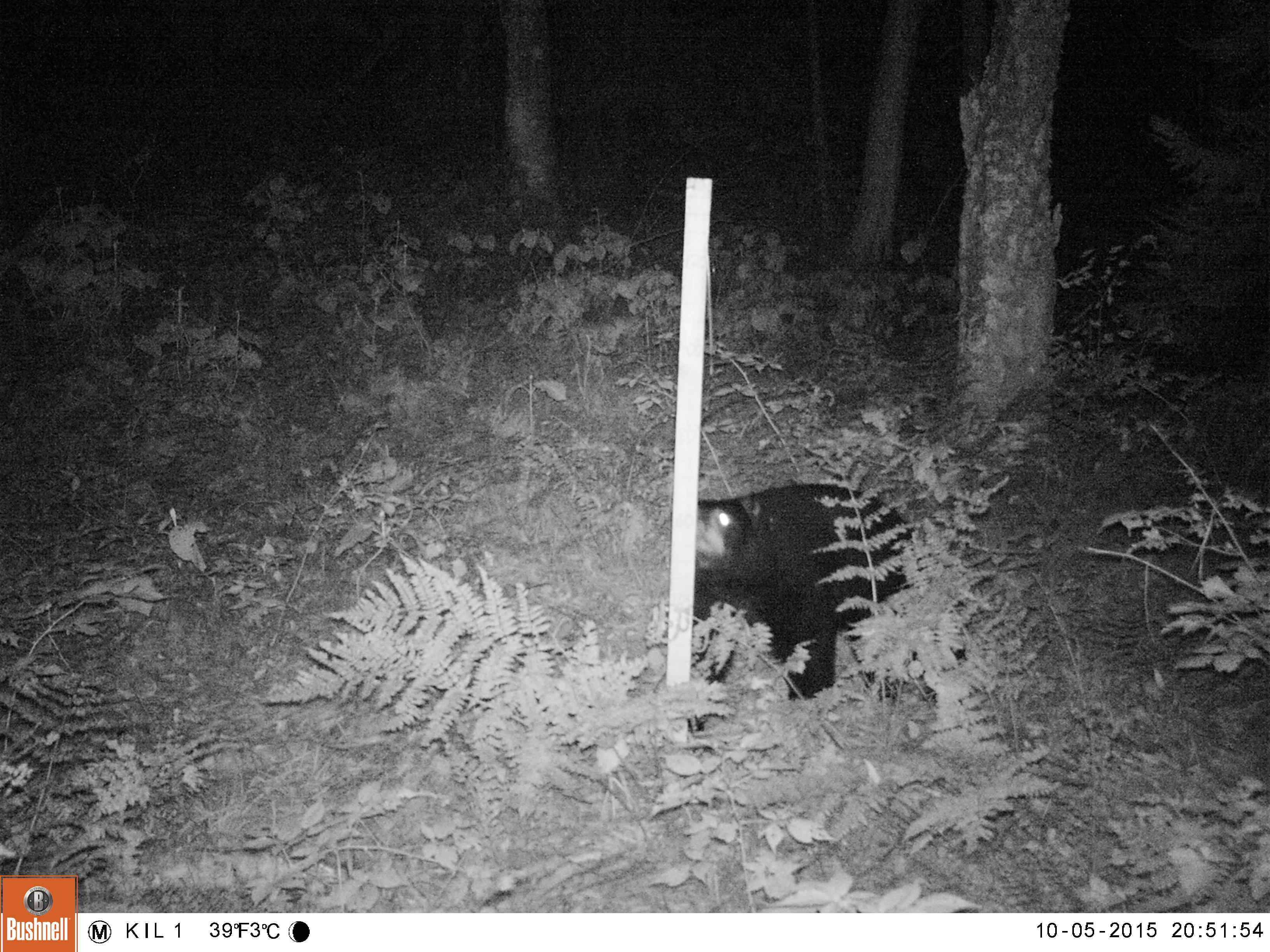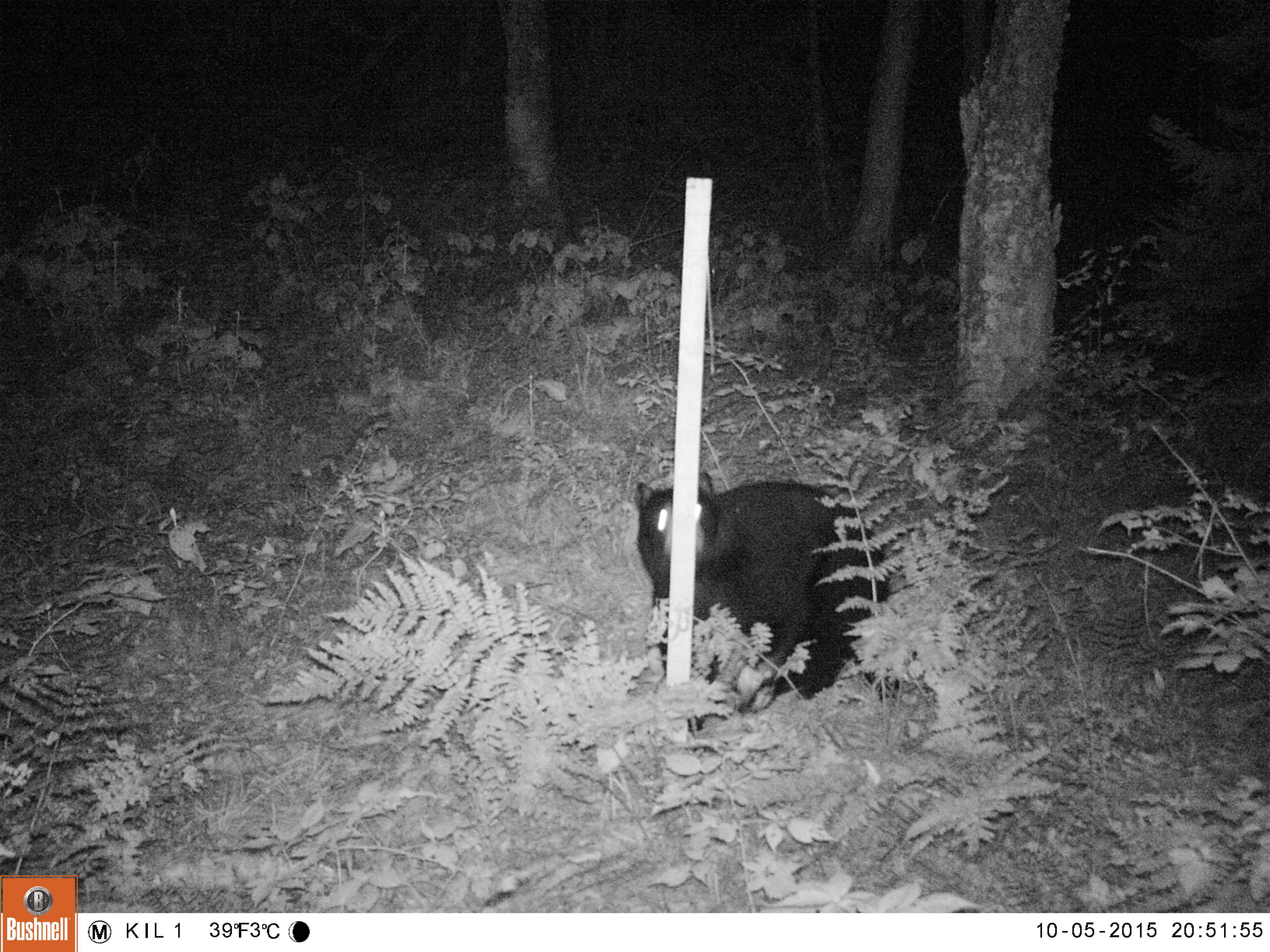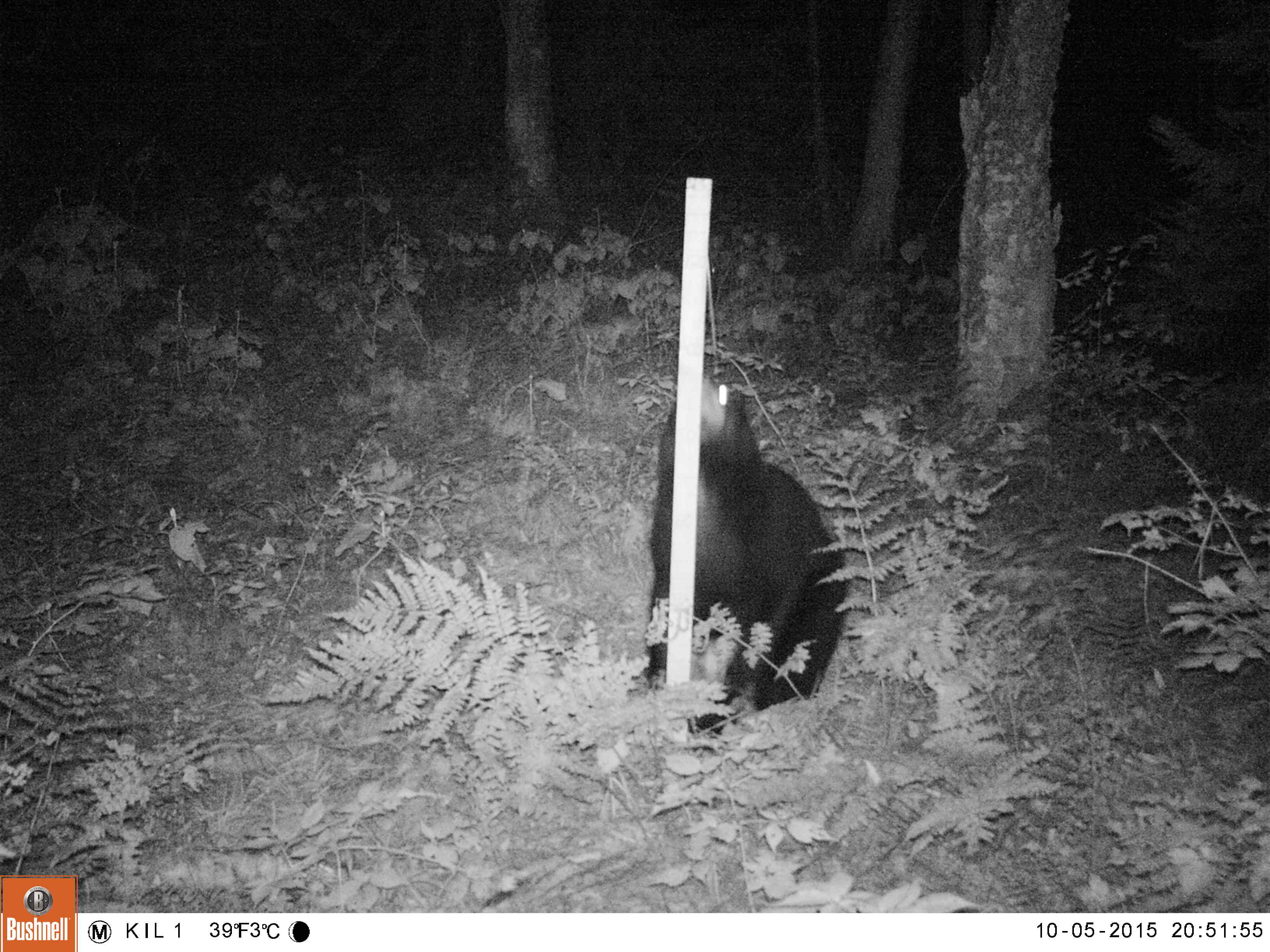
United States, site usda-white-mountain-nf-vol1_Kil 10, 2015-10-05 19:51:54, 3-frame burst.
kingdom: Animalia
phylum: Chordata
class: Mammalia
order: Carnivora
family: Ursidae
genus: Ursus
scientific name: Ursus americanus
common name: black bear